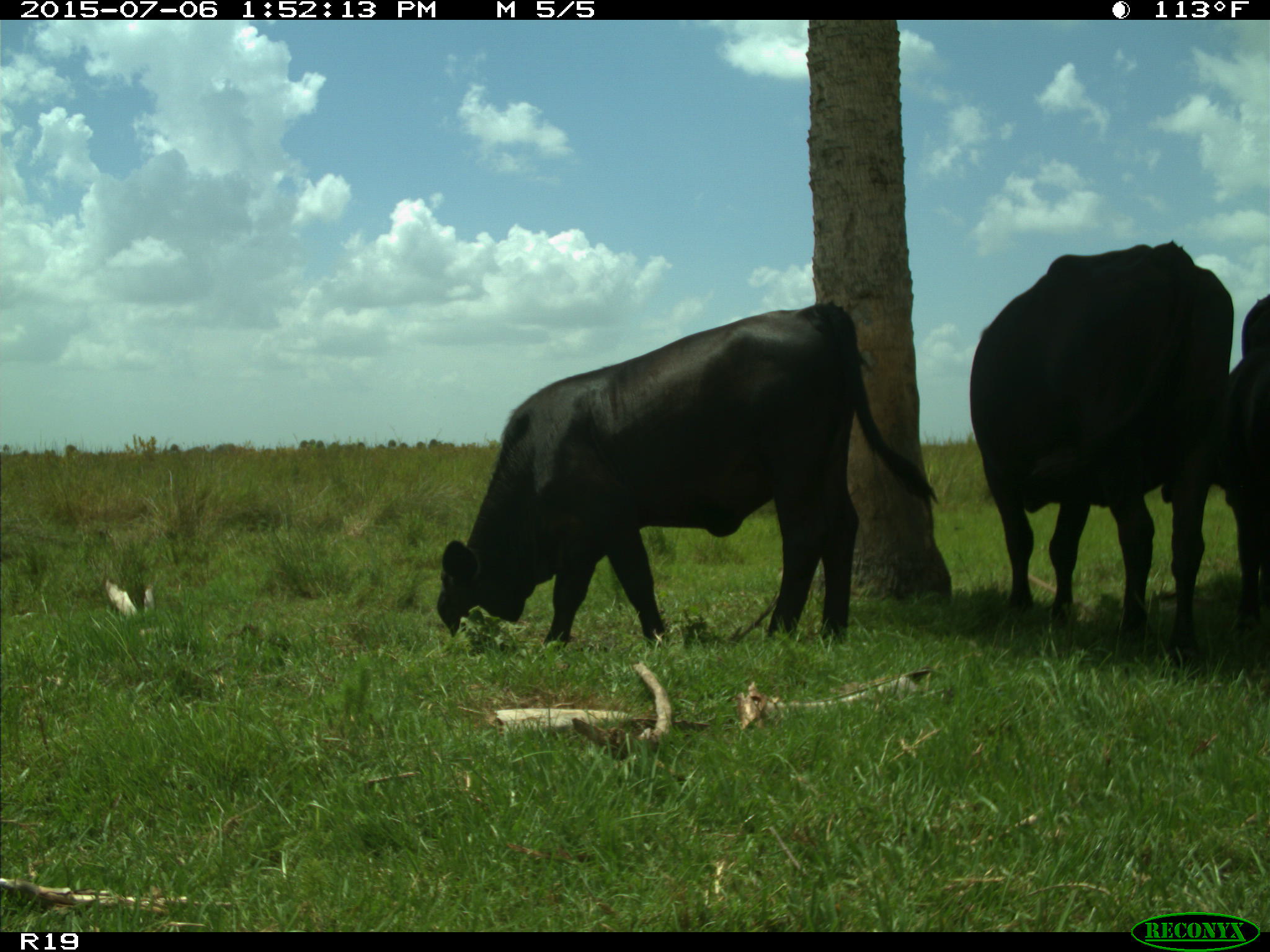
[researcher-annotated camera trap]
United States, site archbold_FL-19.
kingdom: Animalia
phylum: Chordata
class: Mammalia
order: Artiodactyla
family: Bovidae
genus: Bos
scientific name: Bos taurus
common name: domestic cow